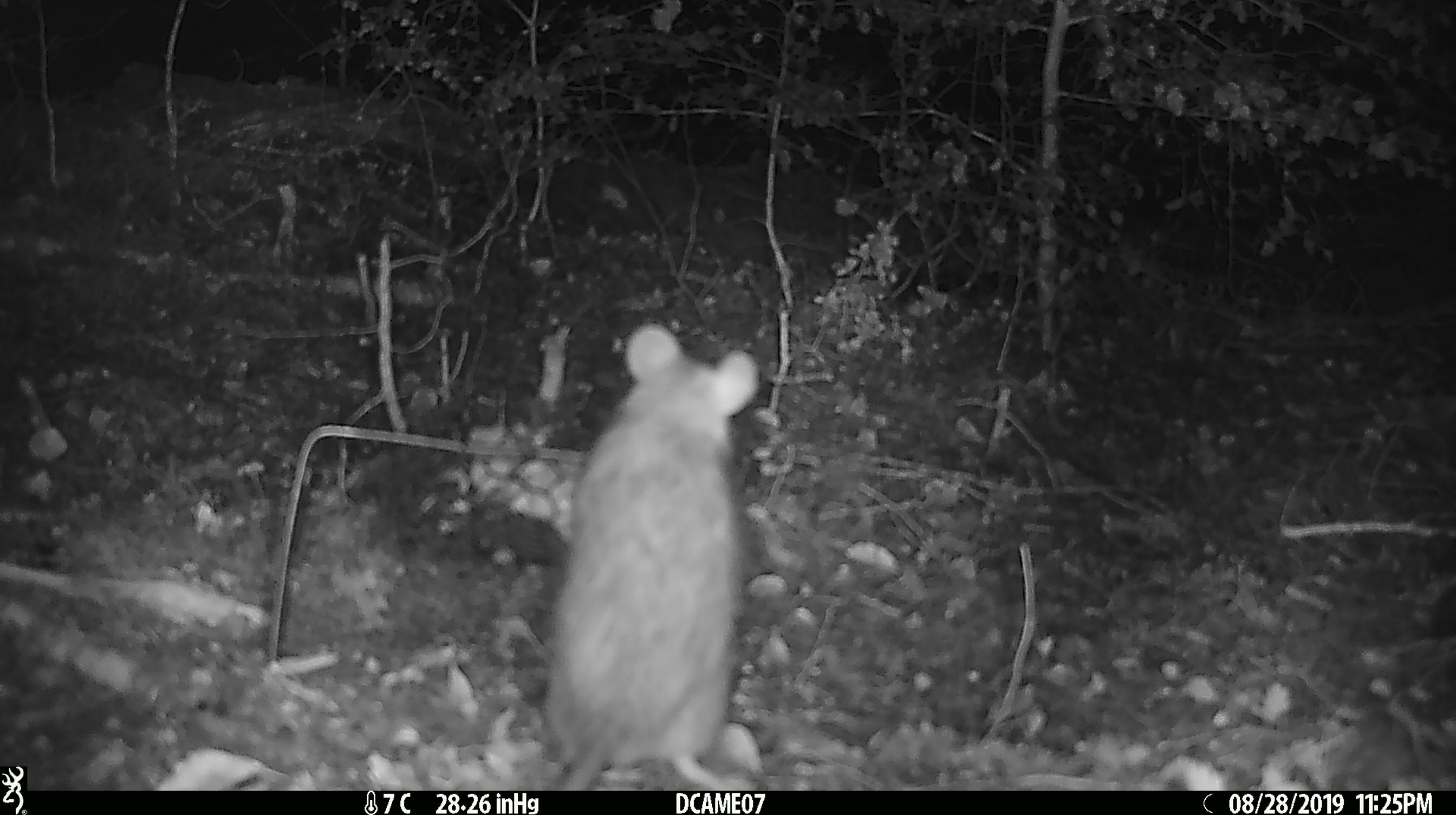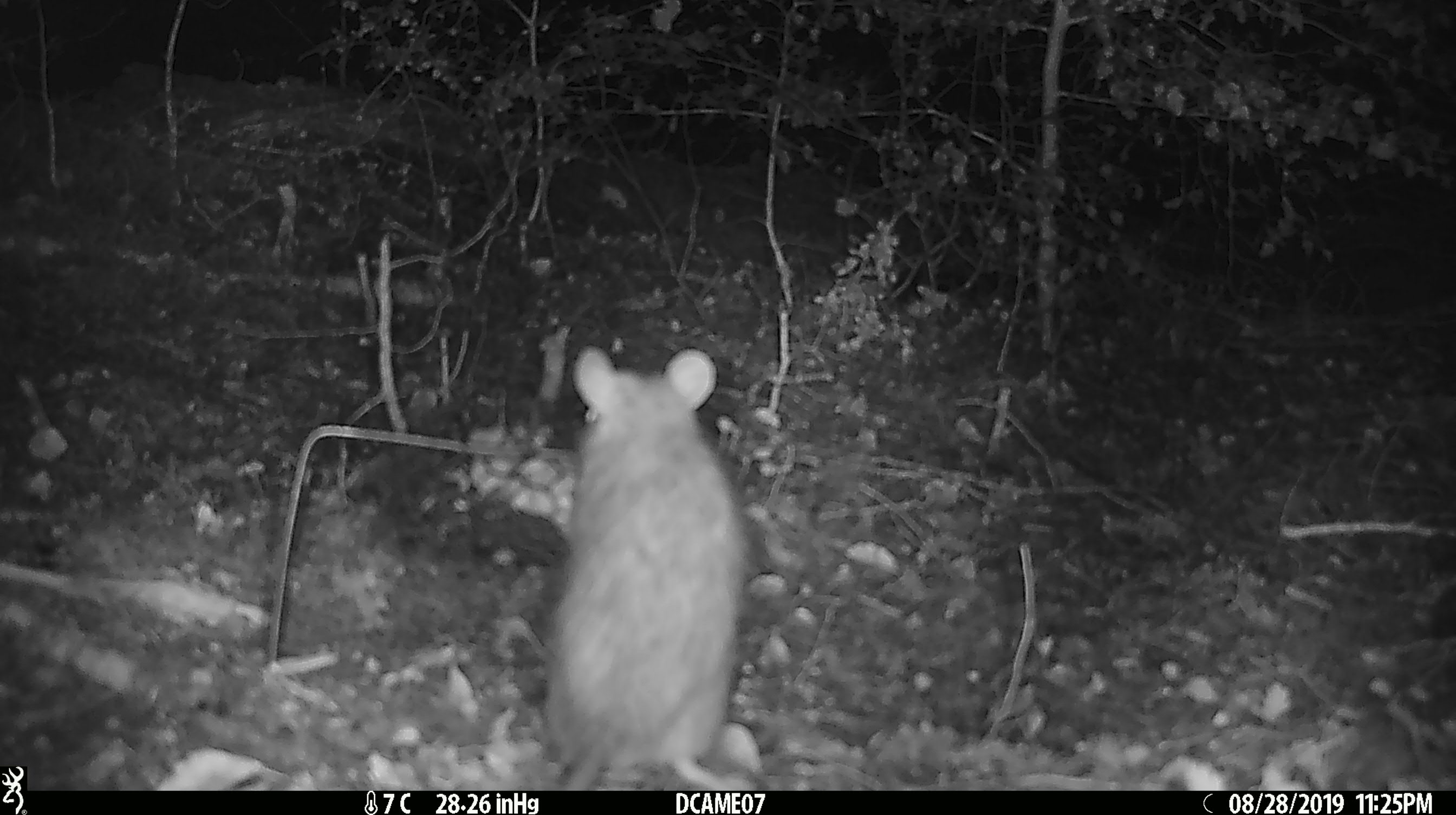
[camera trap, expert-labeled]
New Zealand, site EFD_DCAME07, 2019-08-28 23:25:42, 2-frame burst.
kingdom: Animalia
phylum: Chordata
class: Mammalia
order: Rodentia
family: Muridae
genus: Rattus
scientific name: Rattus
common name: rat